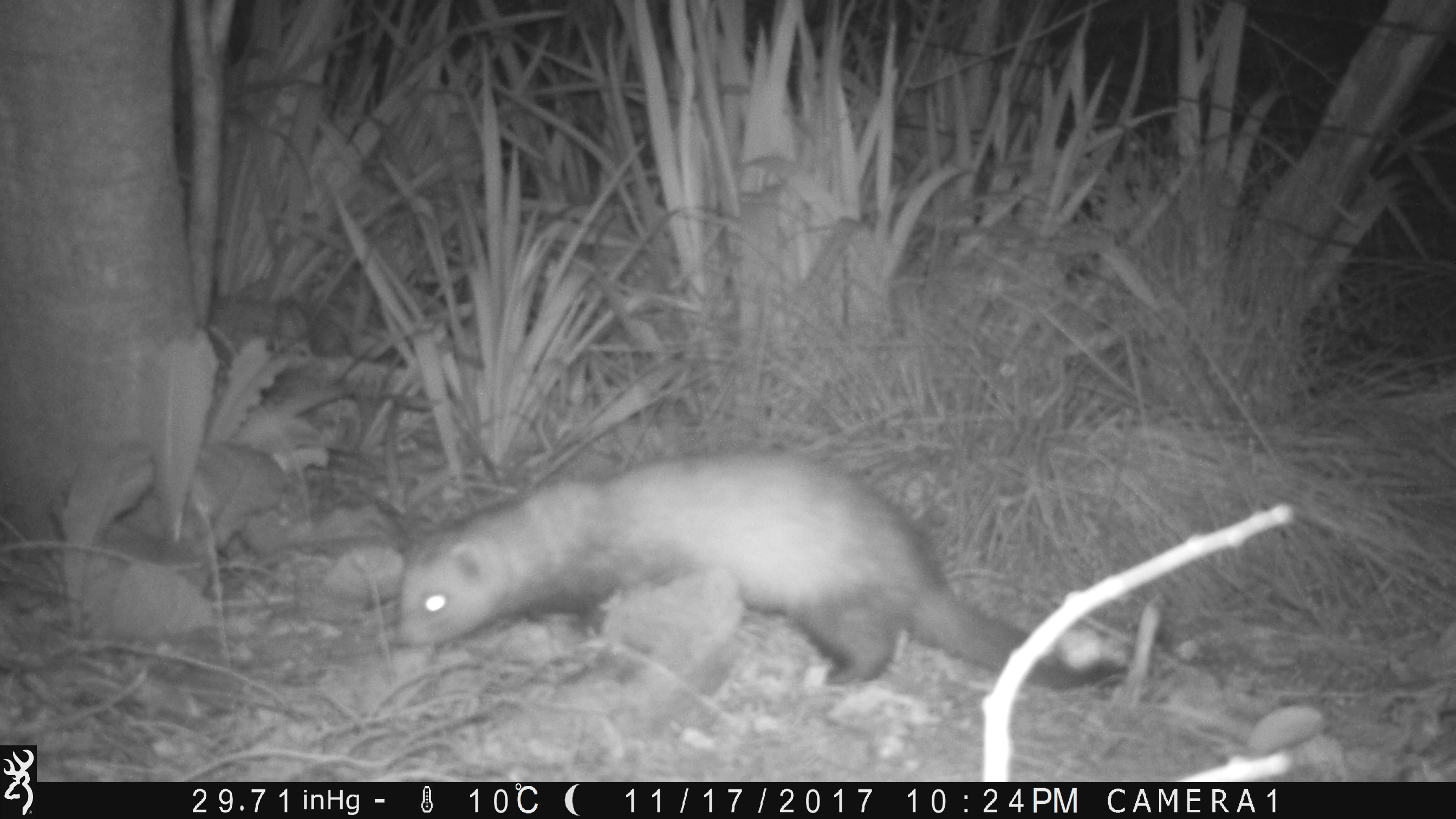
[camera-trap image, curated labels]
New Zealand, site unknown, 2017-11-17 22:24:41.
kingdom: Animalia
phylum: Chordata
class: Mammalia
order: Carnivora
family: Mustelidae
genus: Mustela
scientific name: Mustela furo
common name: ferret